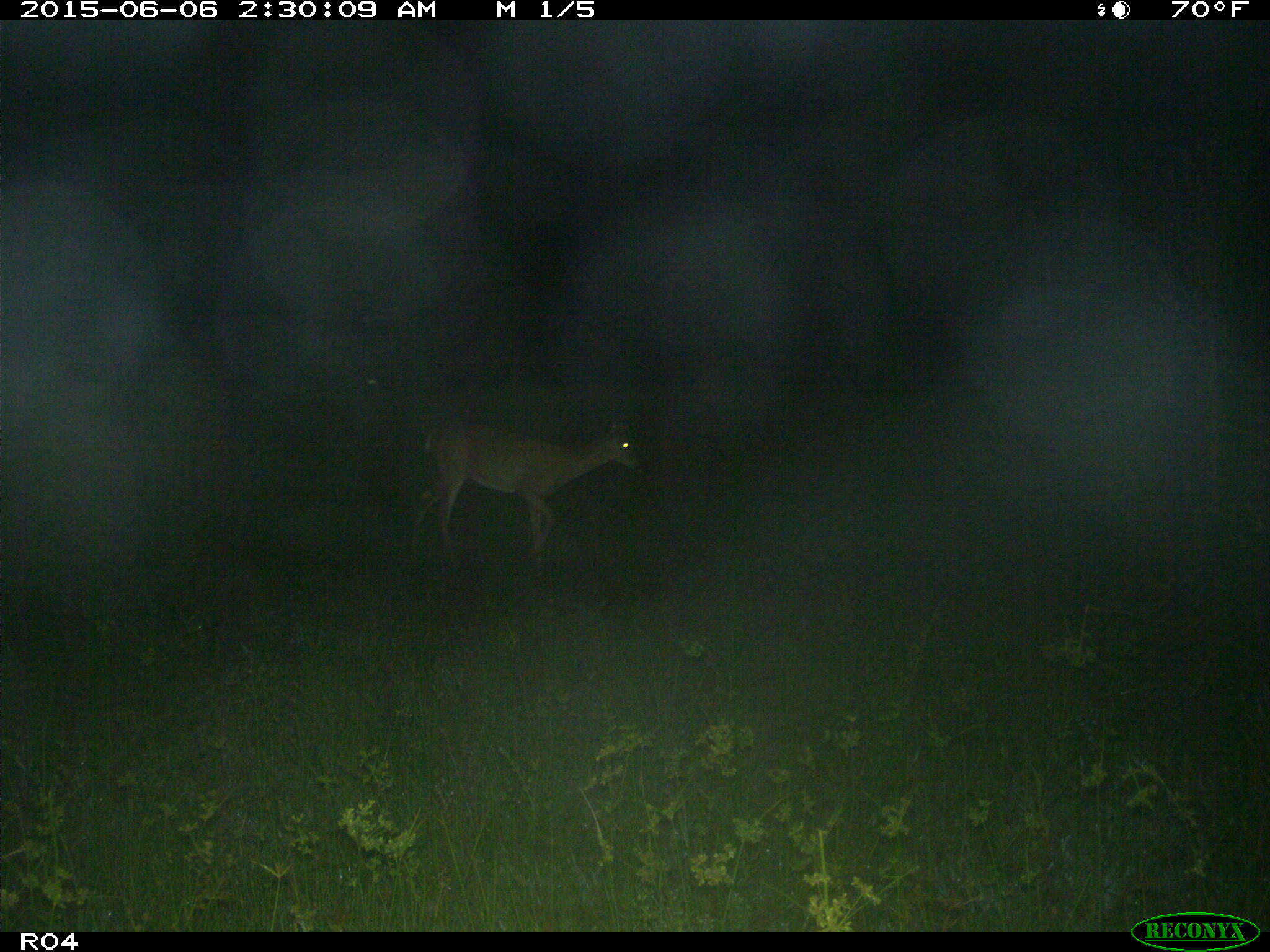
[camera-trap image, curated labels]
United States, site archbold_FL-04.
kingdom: Animalia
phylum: Chordata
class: Mammalia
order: Artiodactyla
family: Cervidae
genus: Odocoileus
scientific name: Odocoileus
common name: deer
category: unidentified deer